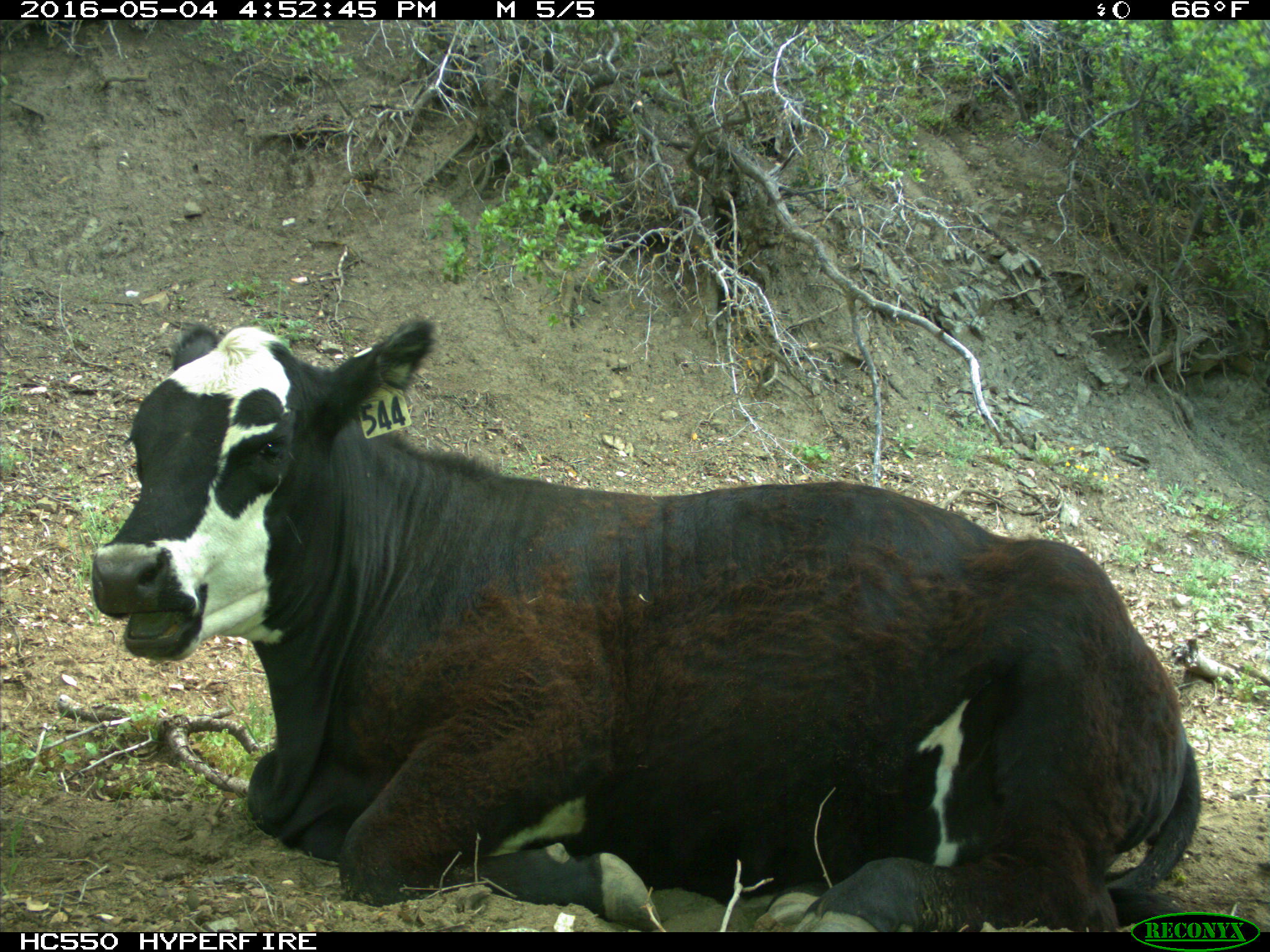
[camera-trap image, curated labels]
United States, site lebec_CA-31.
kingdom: Animalia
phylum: Chordata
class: Mammalia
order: Artiodactyla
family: Bovidae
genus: Bos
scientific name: Bos taurus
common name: domestic cow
Bos taurus (domestic cow).